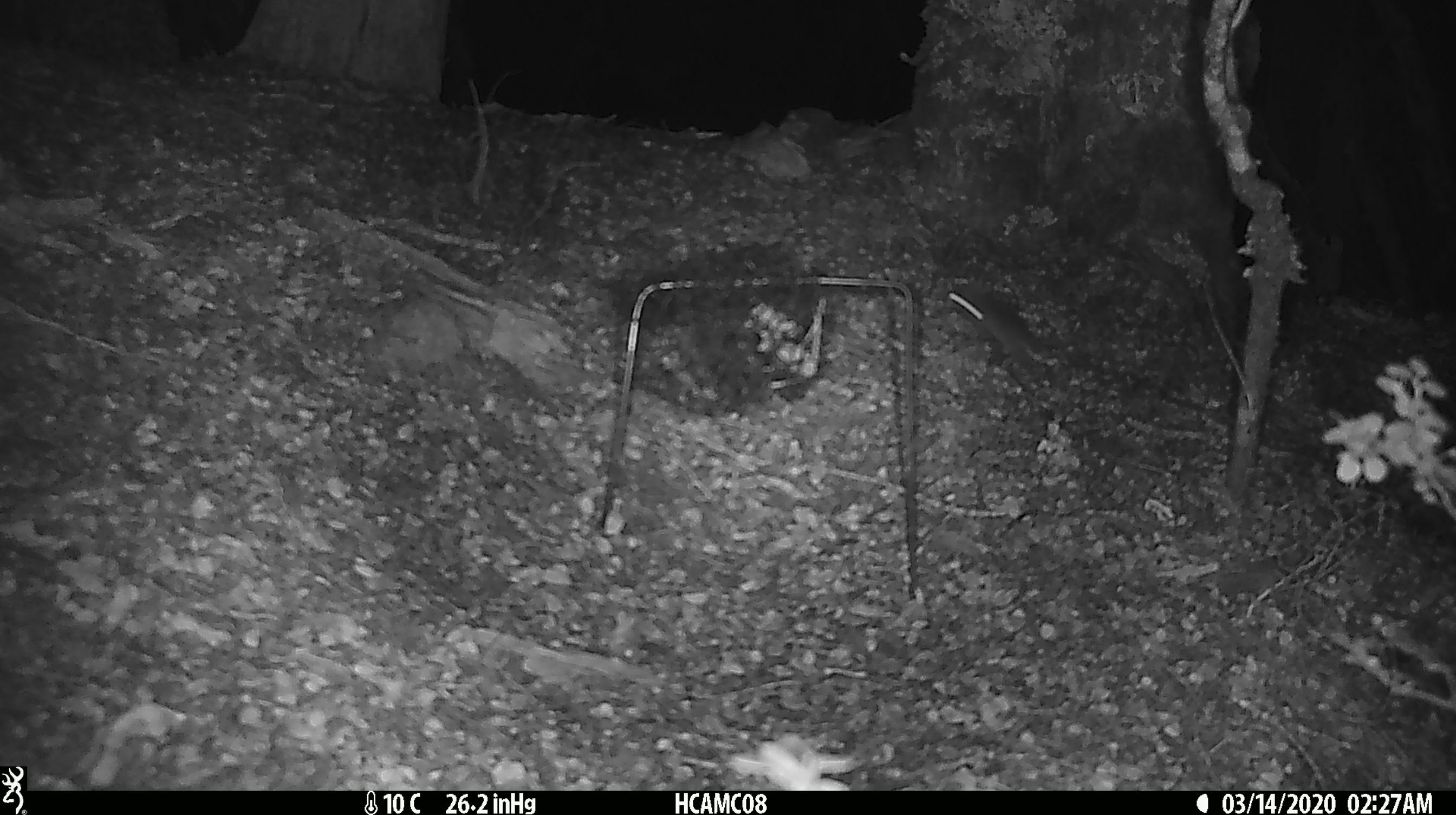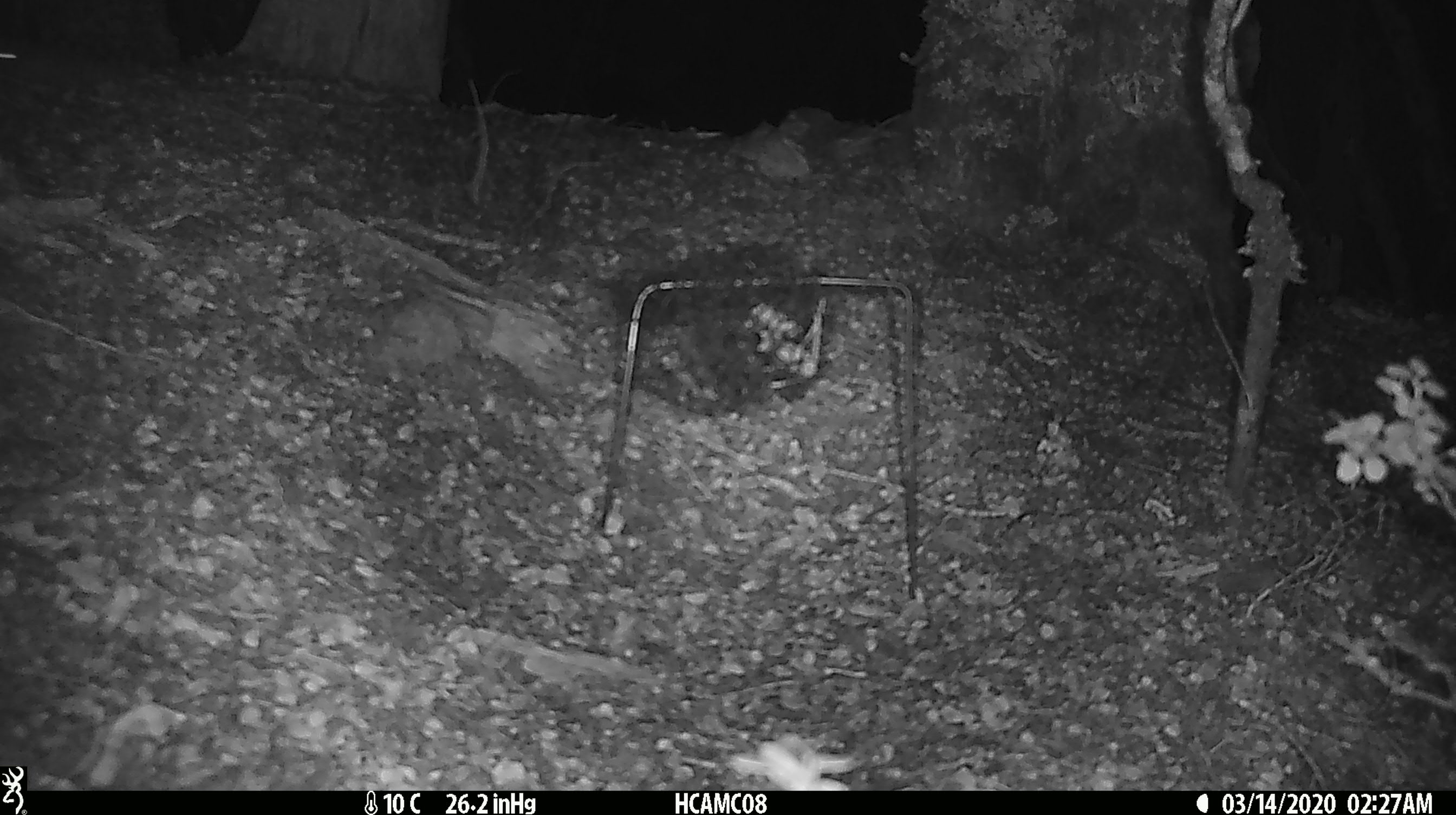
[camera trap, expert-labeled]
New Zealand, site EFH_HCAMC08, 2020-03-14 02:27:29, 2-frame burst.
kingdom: Animalia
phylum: Chordata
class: Mammalia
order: Rodentia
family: Muridae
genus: Mus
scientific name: Mus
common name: mouse